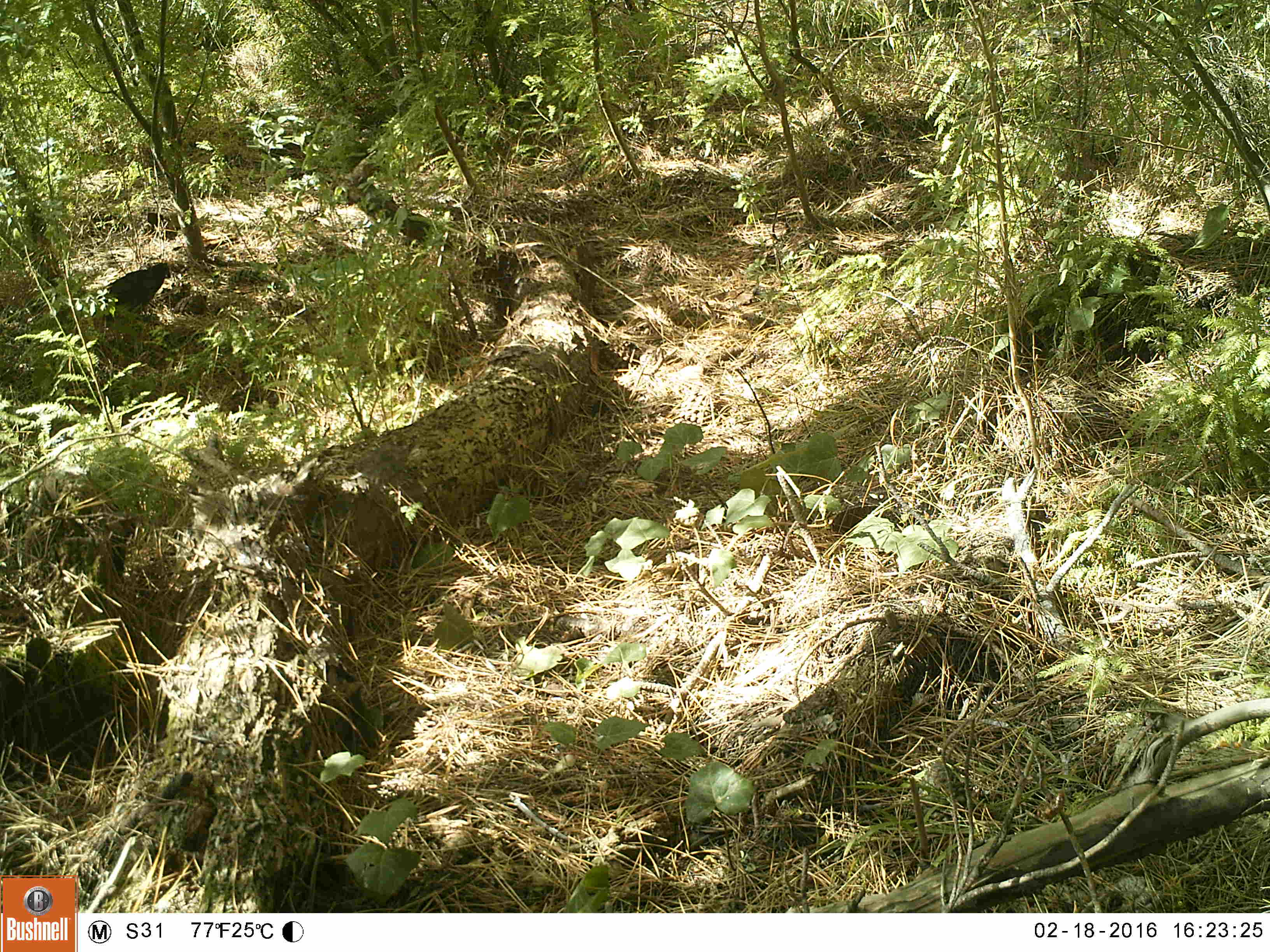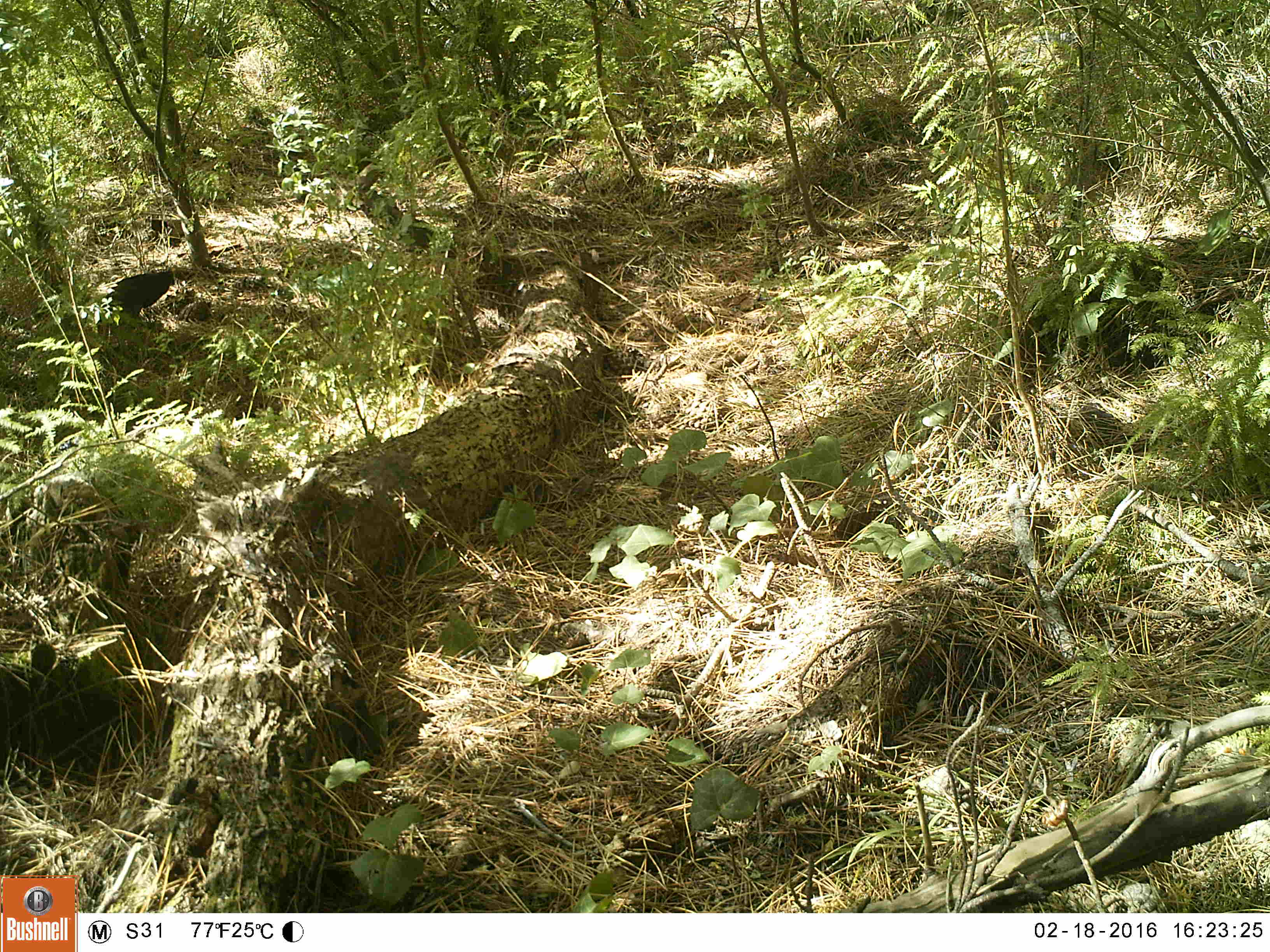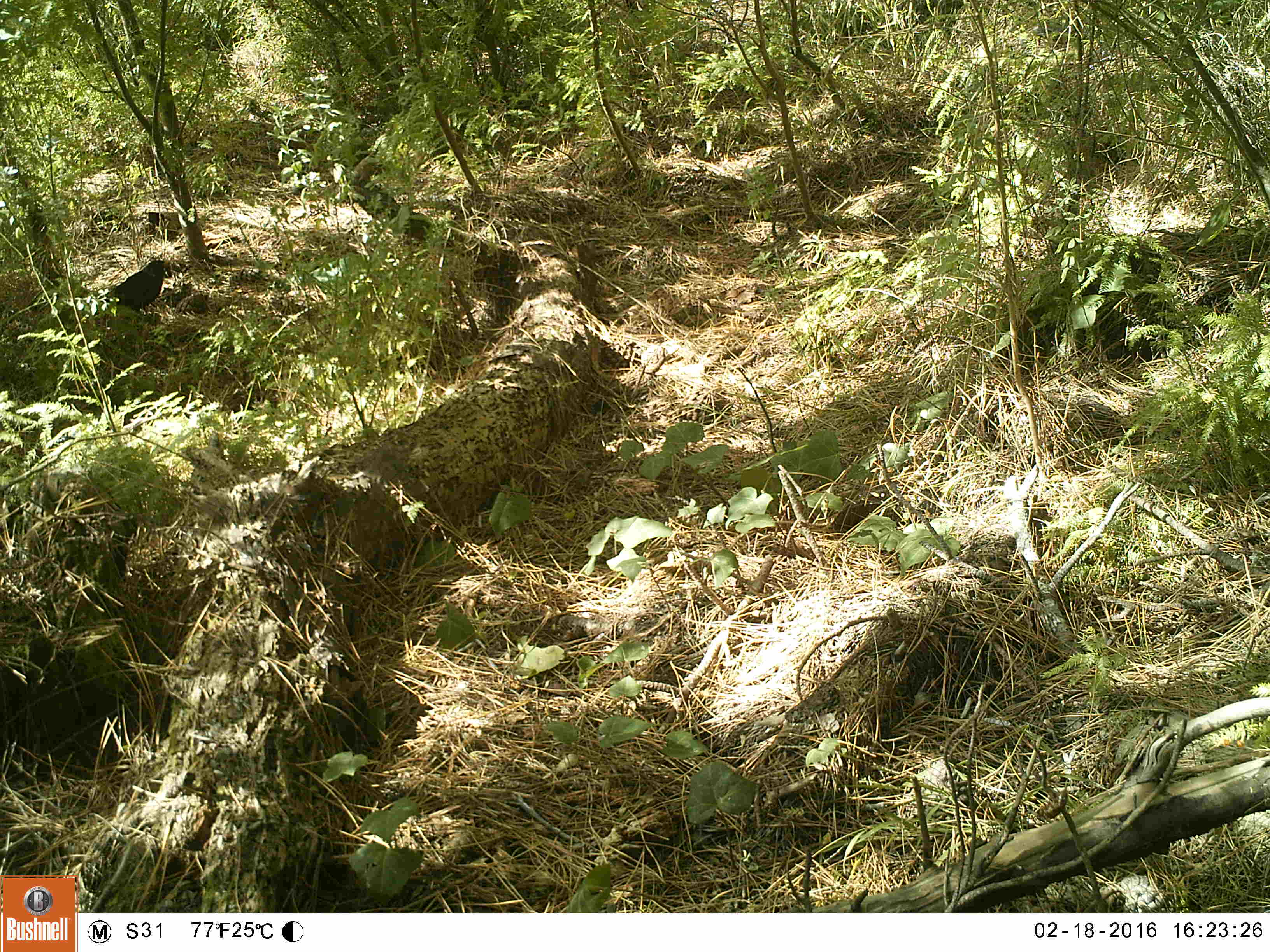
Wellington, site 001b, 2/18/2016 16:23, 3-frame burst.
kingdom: Animalia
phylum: Chordata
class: Aves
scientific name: Aves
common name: bird